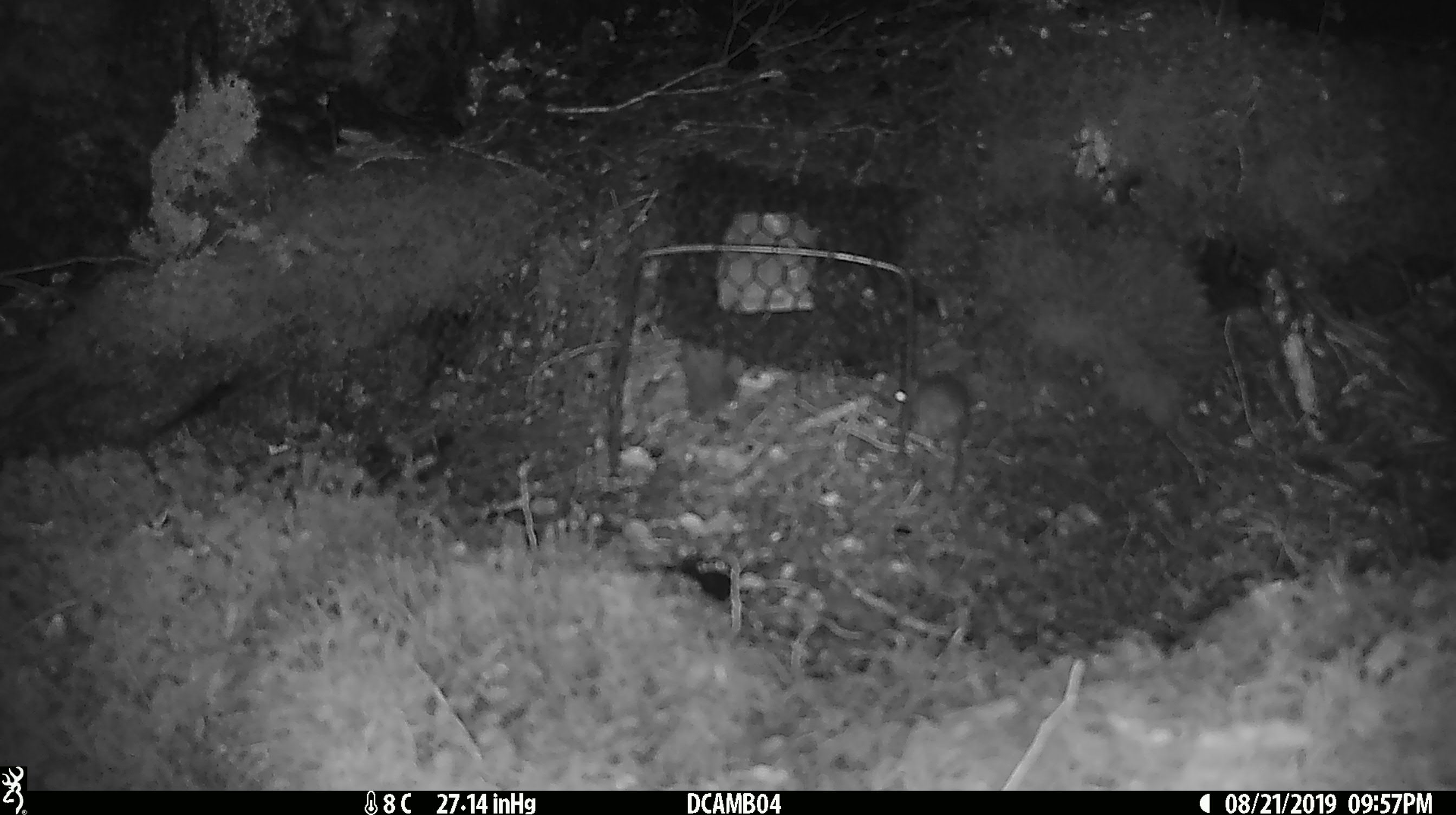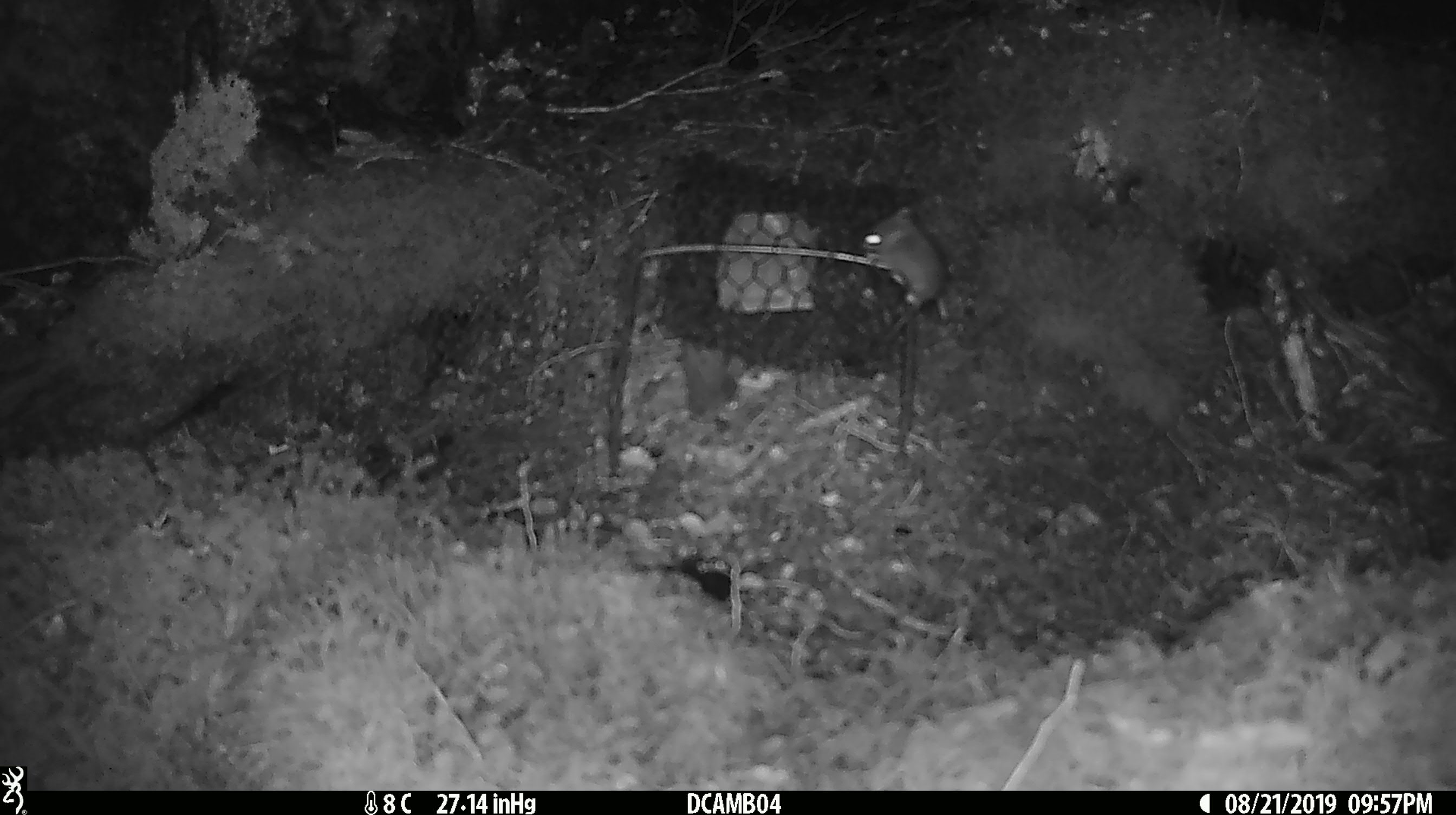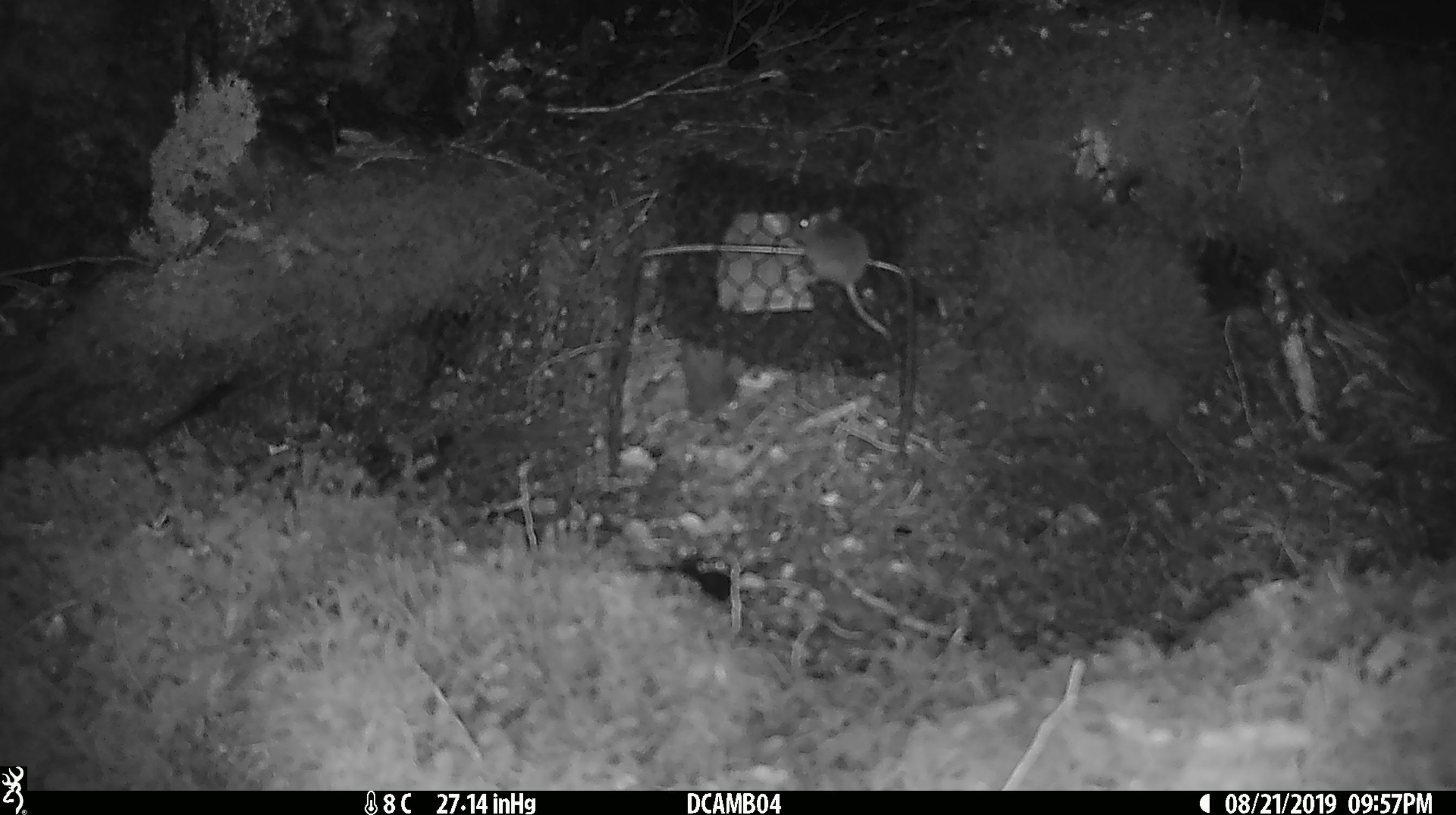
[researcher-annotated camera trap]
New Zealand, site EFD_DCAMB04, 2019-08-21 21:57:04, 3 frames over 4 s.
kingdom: Animalia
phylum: Chordata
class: Mammalia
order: Rodentia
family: Muridae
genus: Mus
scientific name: Mus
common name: mouse